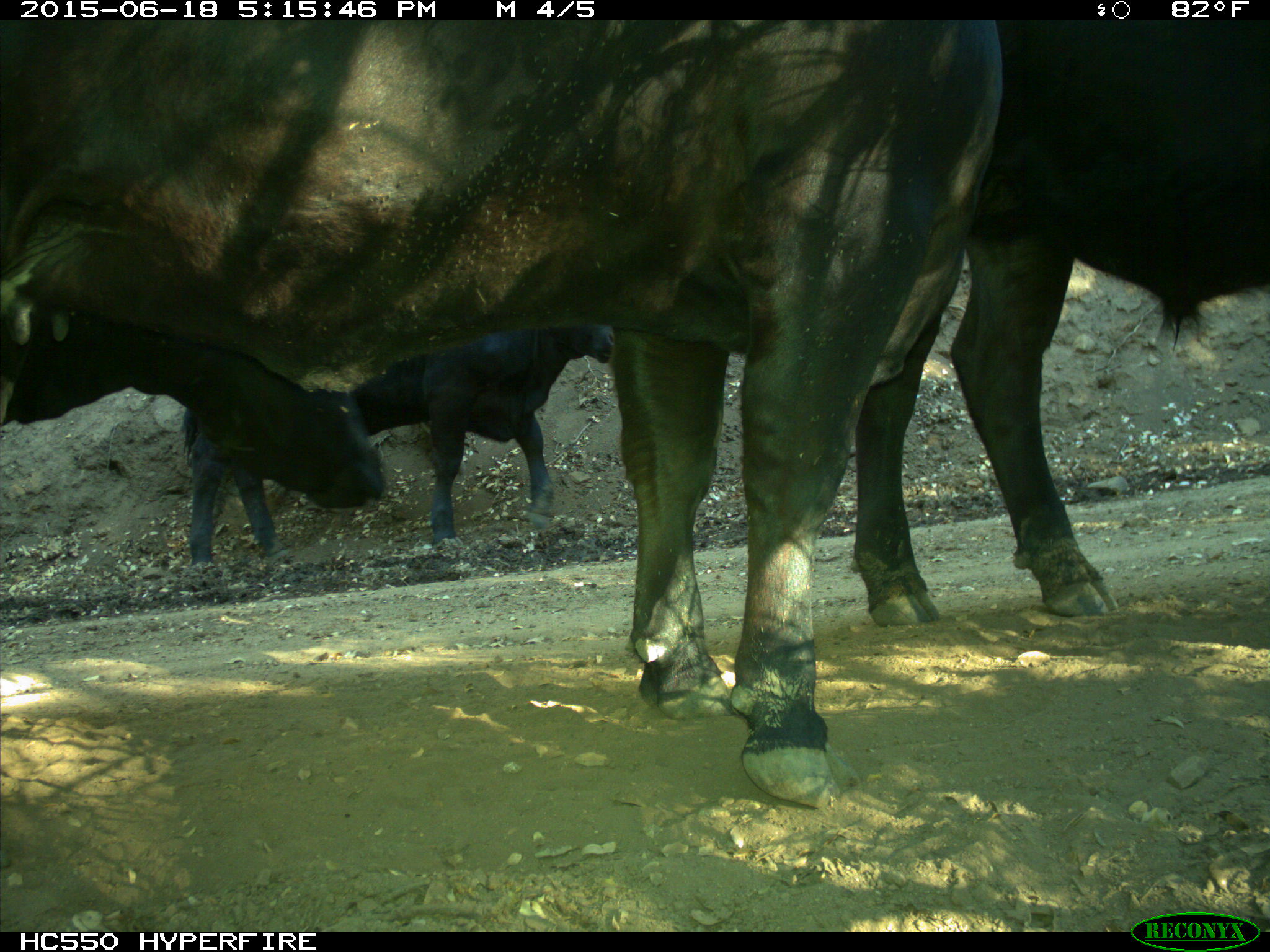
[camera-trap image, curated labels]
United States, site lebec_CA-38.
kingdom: Animalia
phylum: Chordata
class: Mammalia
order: Artiodactyla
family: Bovidae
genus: Bos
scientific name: Bos taurus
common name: domestic cow